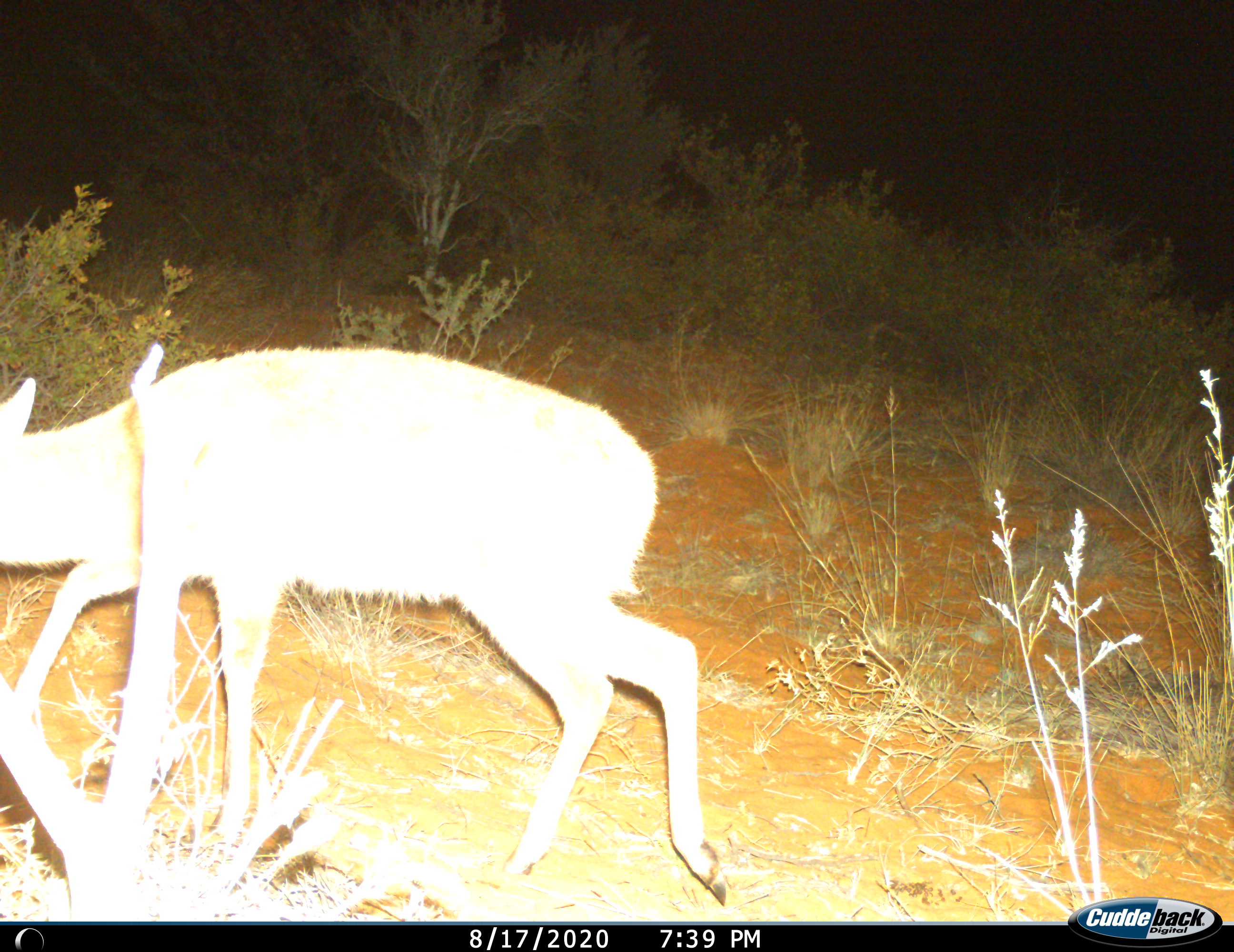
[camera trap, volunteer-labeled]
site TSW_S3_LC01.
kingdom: Animalia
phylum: Chordata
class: Mammalia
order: Artiodactyla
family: Bovidae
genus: Sylvicapra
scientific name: Sylvicapra grimmia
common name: common duiker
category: duikercommongrey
Duikercommongrey (common duiker) (Sylvicapra grimmia), count 1. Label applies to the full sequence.